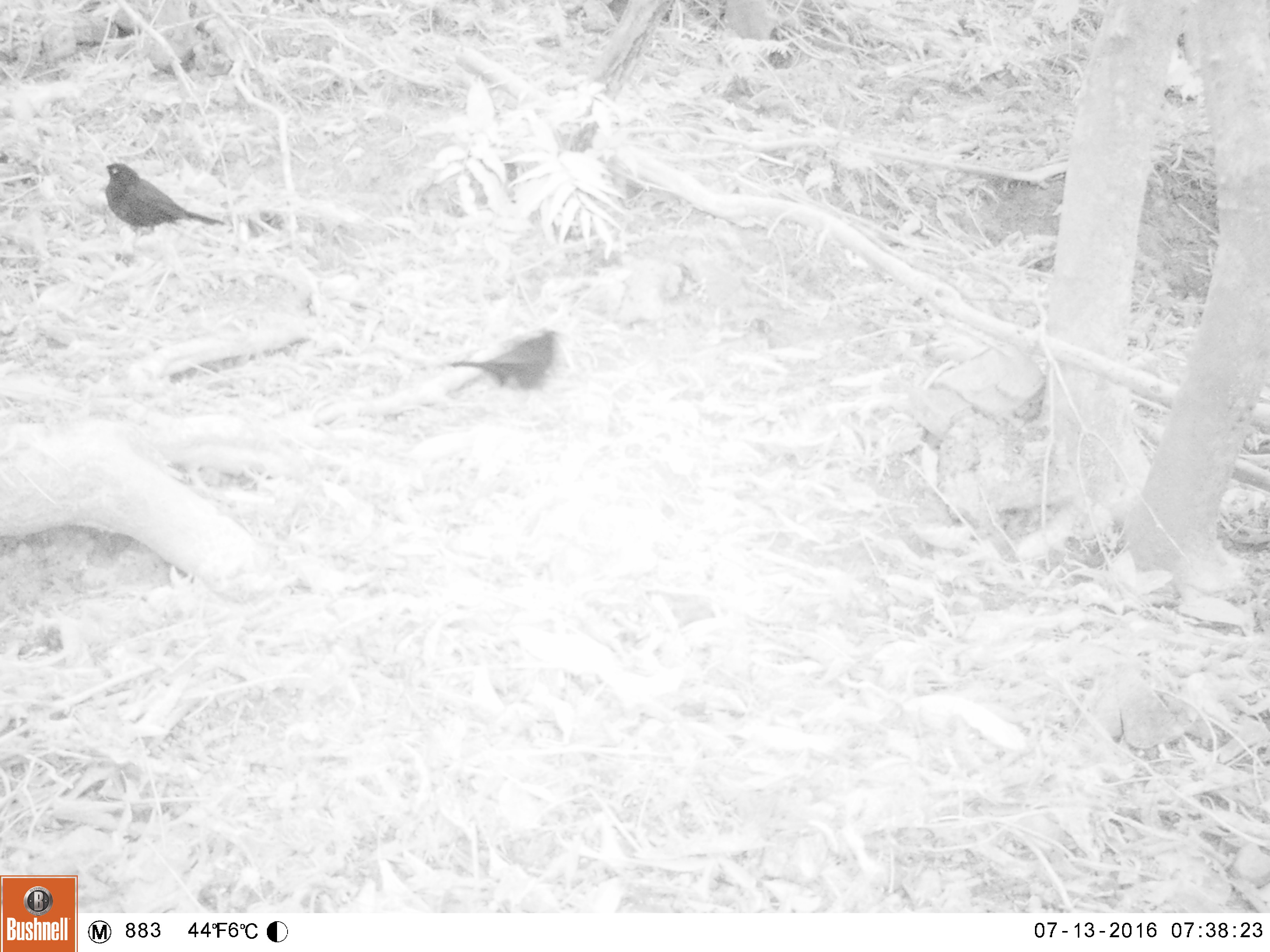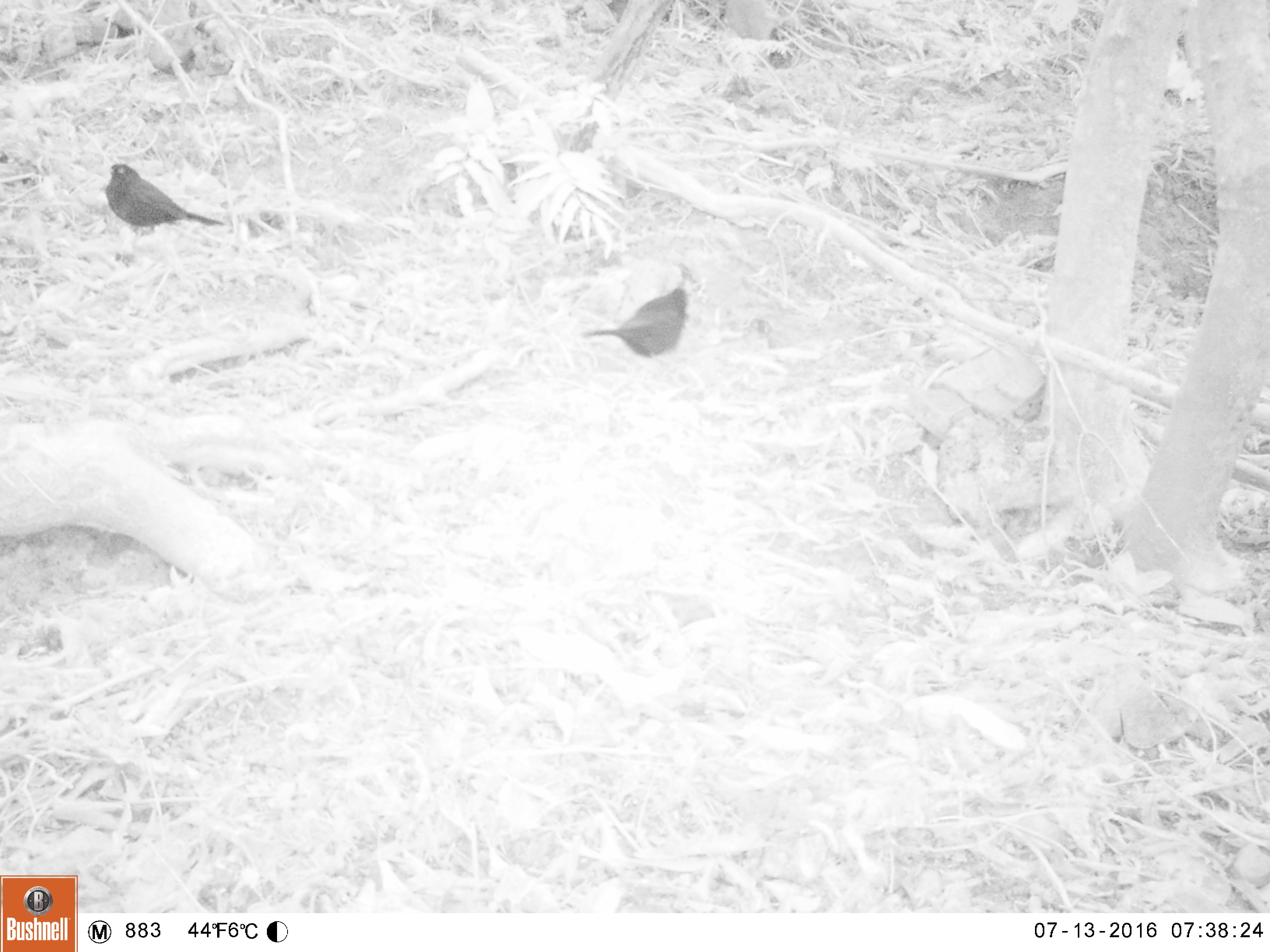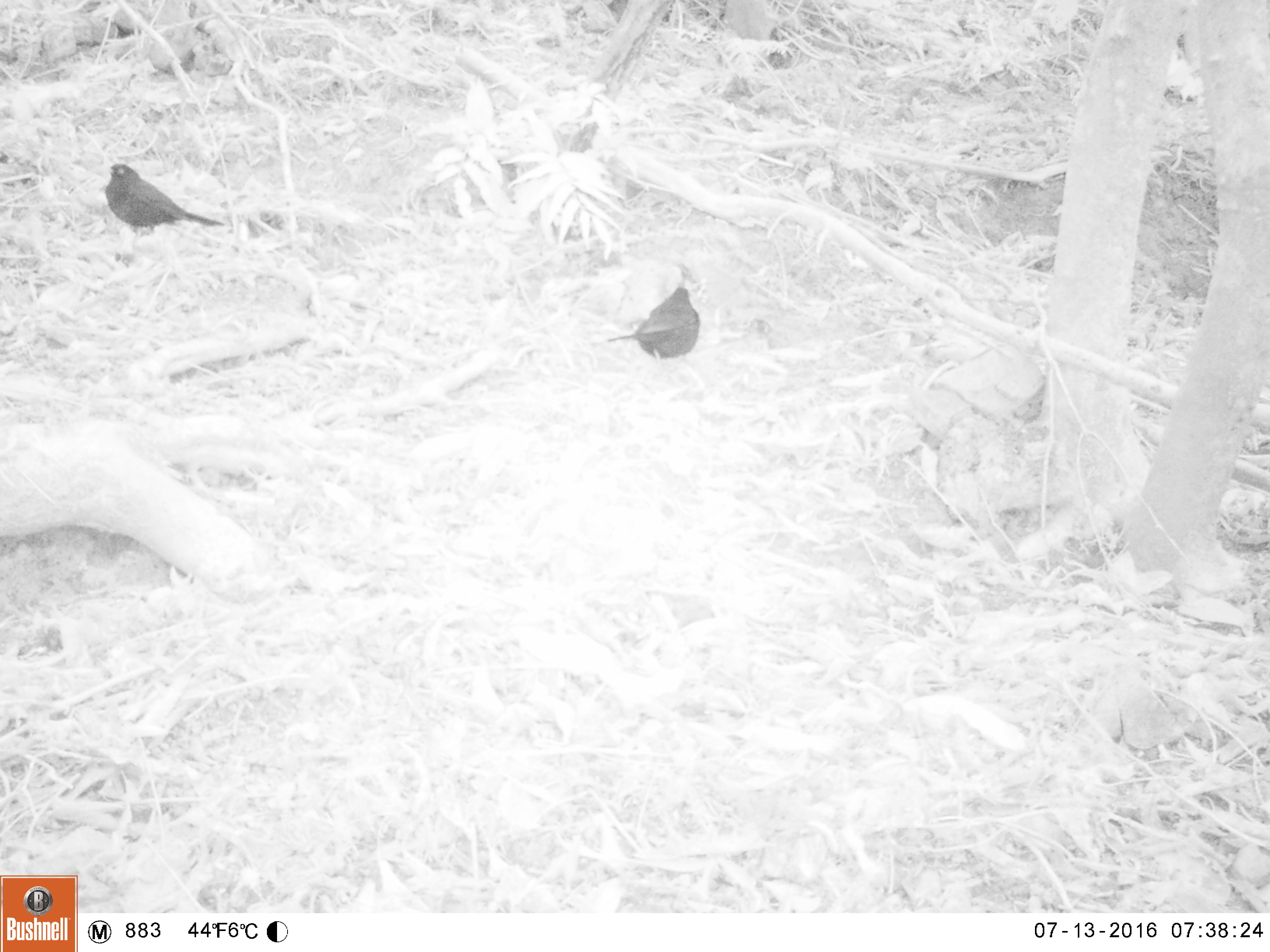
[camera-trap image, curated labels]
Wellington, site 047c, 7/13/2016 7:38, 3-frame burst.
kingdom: Animalia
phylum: Chordata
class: Aves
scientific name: Aves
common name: bird